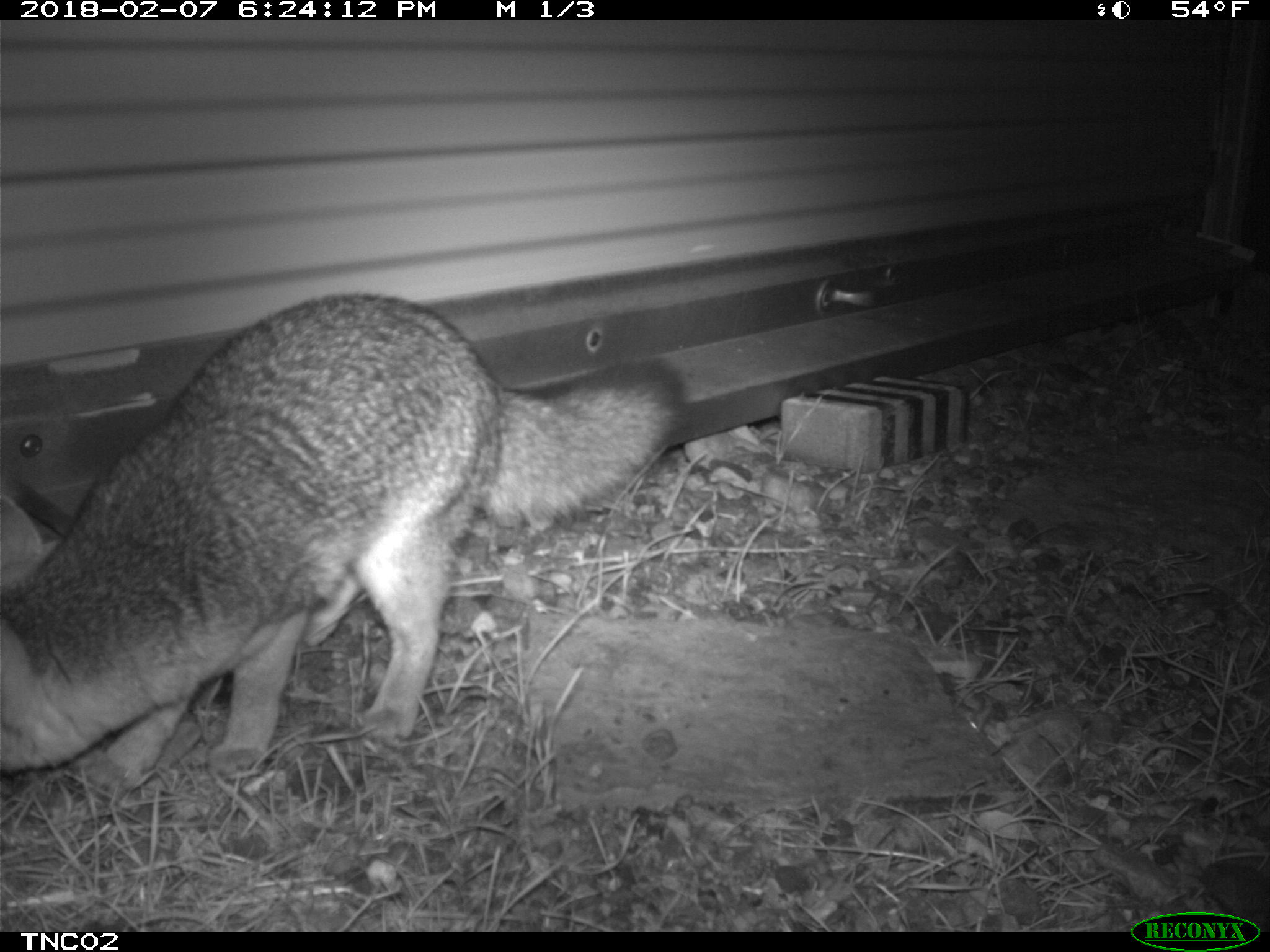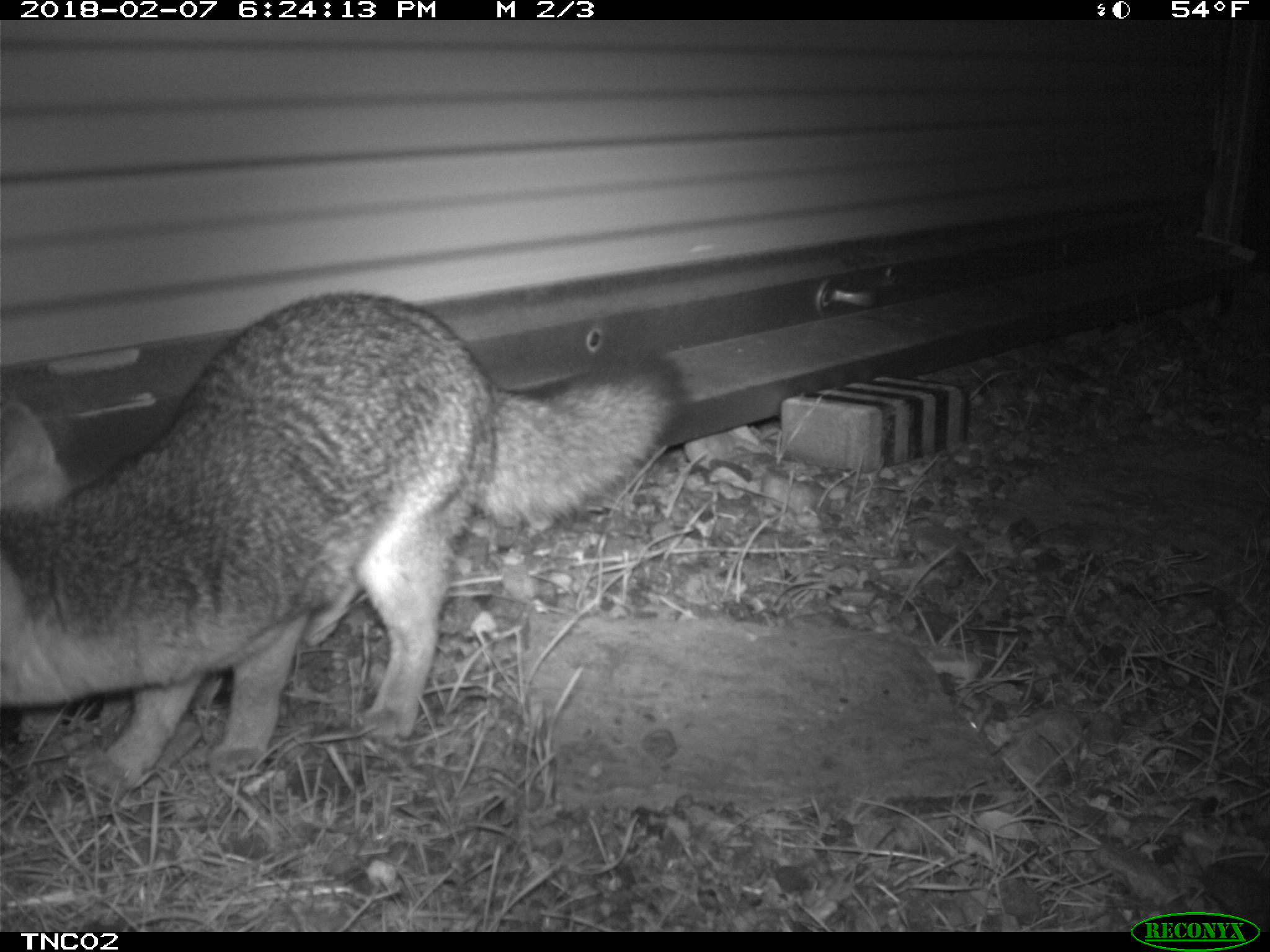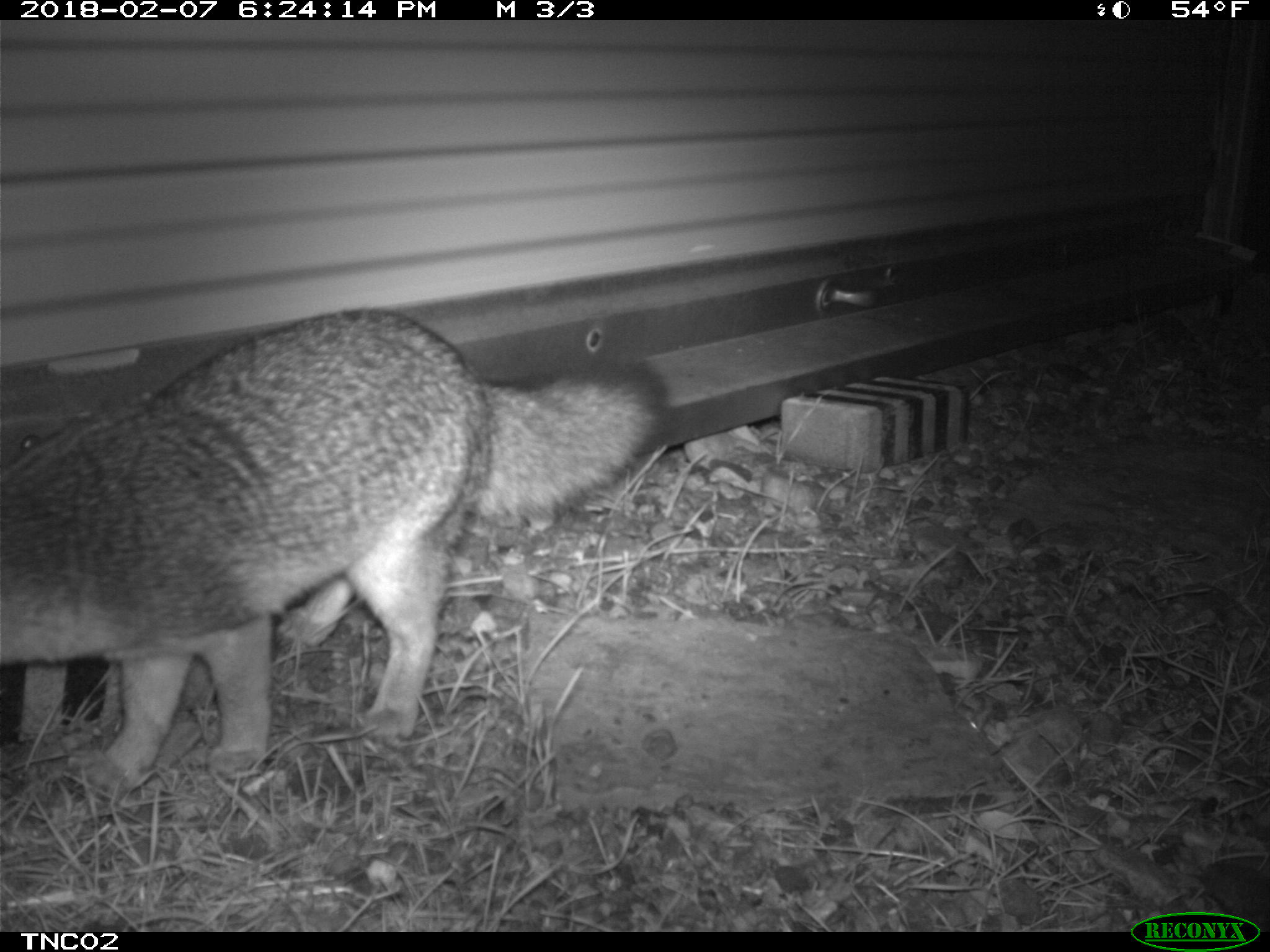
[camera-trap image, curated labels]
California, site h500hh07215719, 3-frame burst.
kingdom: Animalia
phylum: Chordata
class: Mammalia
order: Carnivora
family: Canidae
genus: Urocyon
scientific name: Urocyon littoralis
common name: island fox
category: fox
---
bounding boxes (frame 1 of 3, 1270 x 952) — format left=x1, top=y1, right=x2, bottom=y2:
fox: left=0, top=293, right=688, bottom=791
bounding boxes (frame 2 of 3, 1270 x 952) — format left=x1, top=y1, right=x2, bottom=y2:
fox: left=0, top=293, right=688, bottom=791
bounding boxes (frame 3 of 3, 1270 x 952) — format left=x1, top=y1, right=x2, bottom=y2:
fox: left=0, top=308, right=667, bottom=800